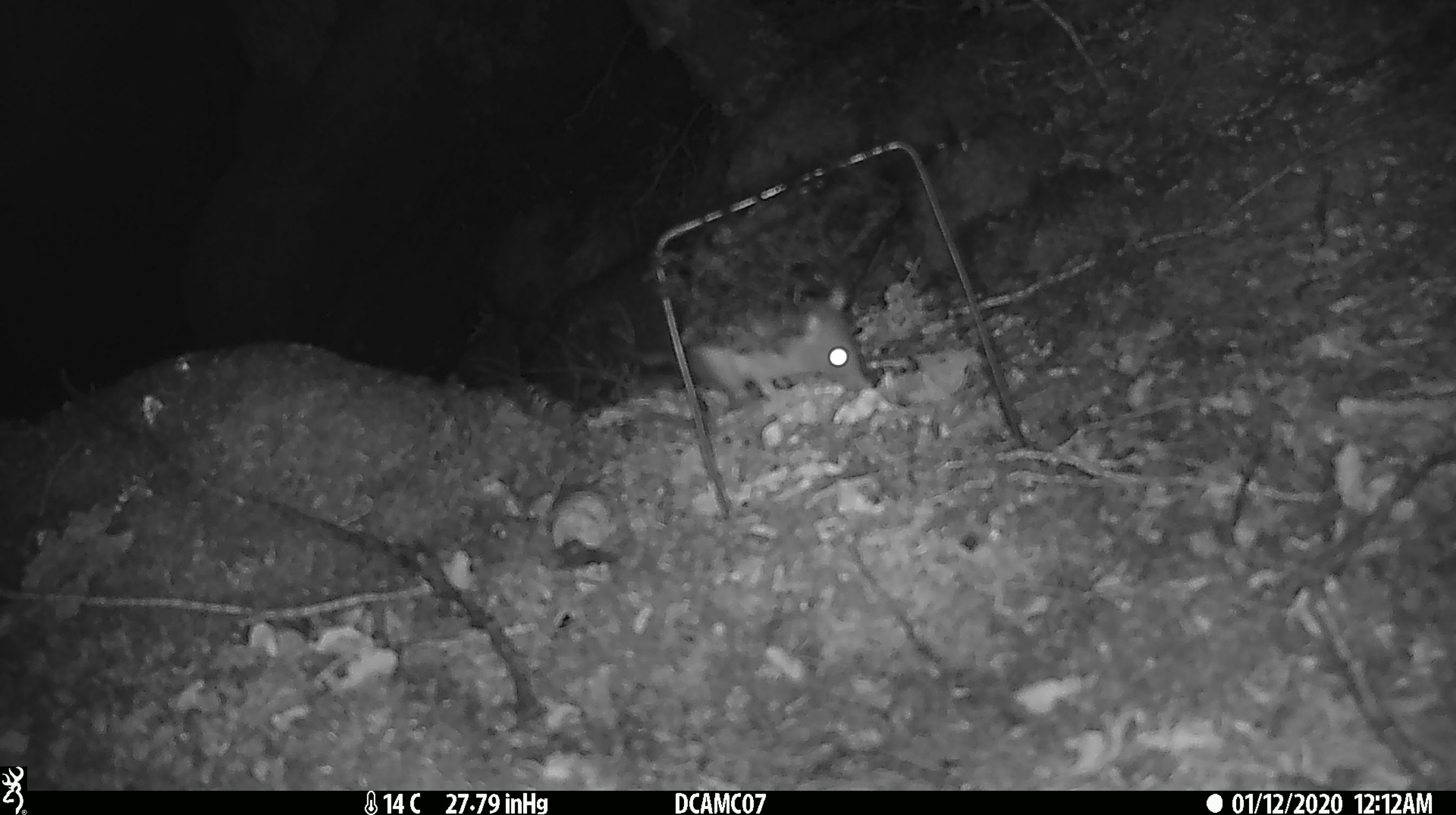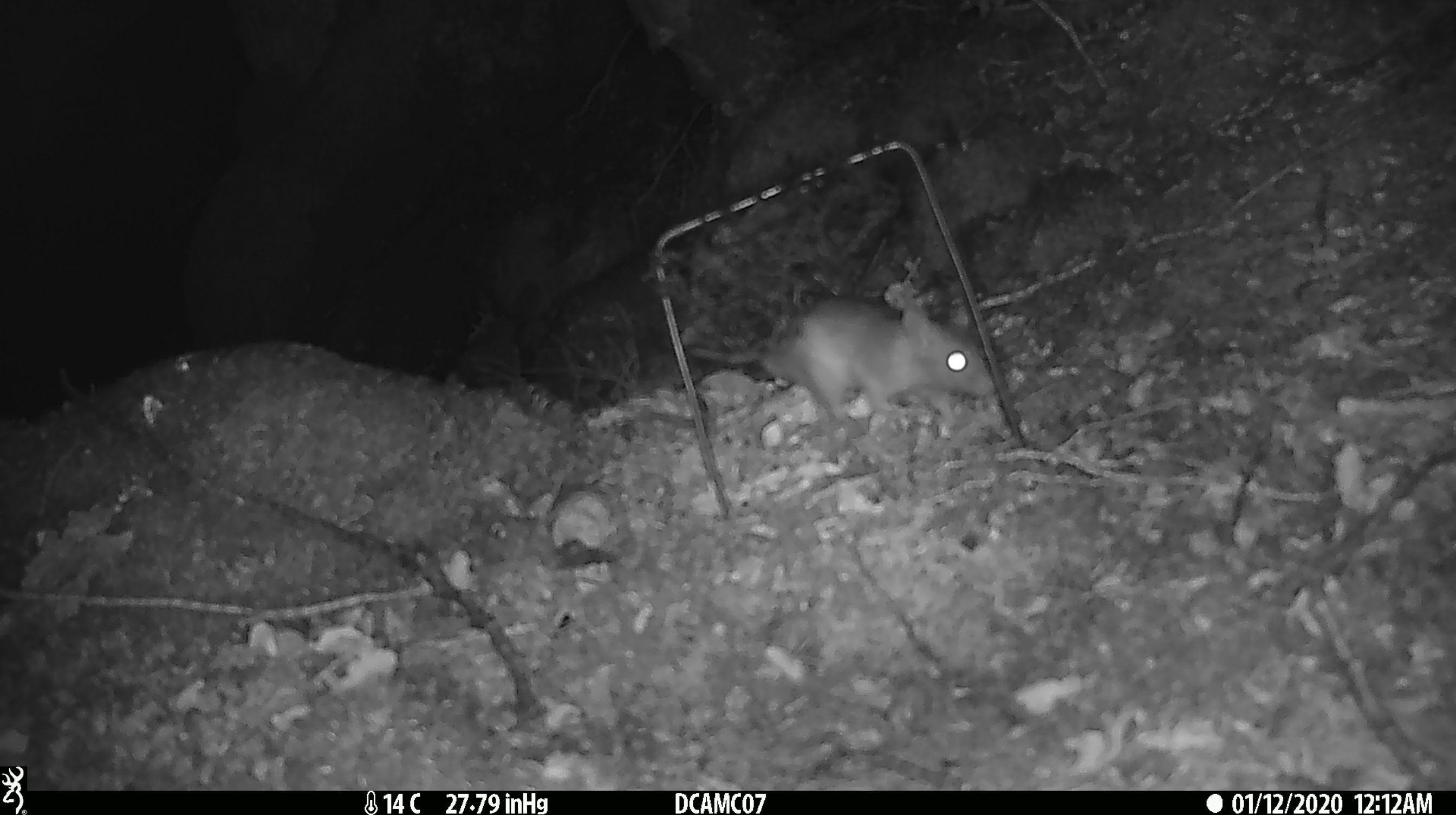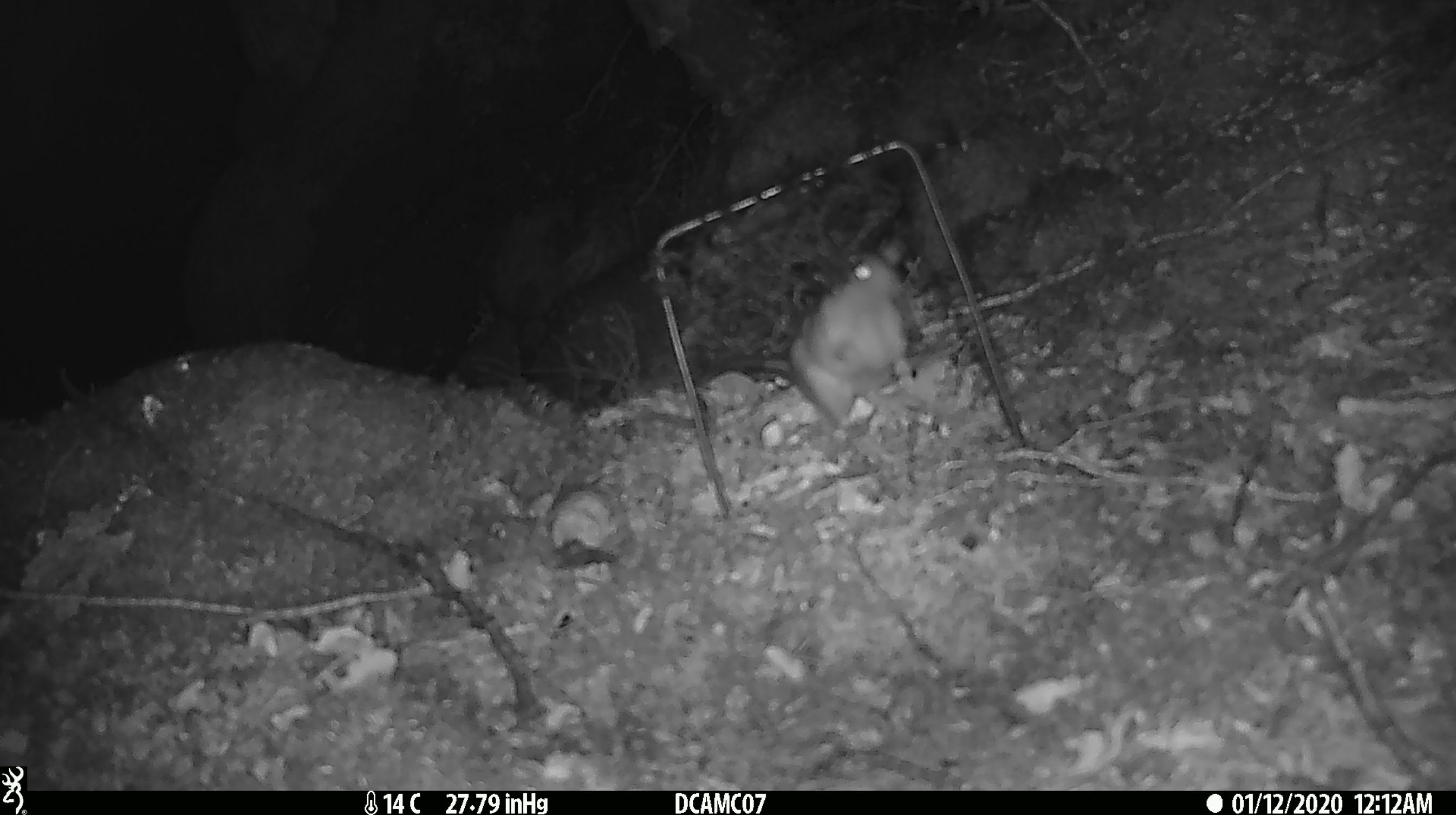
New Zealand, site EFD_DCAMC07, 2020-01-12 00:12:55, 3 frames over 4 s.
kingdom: Animalia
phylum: Chordata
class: Mammalia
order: Rodentia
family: Muridae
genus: Rattus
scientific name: Rattus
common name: rat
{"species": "rat (Rattus)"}